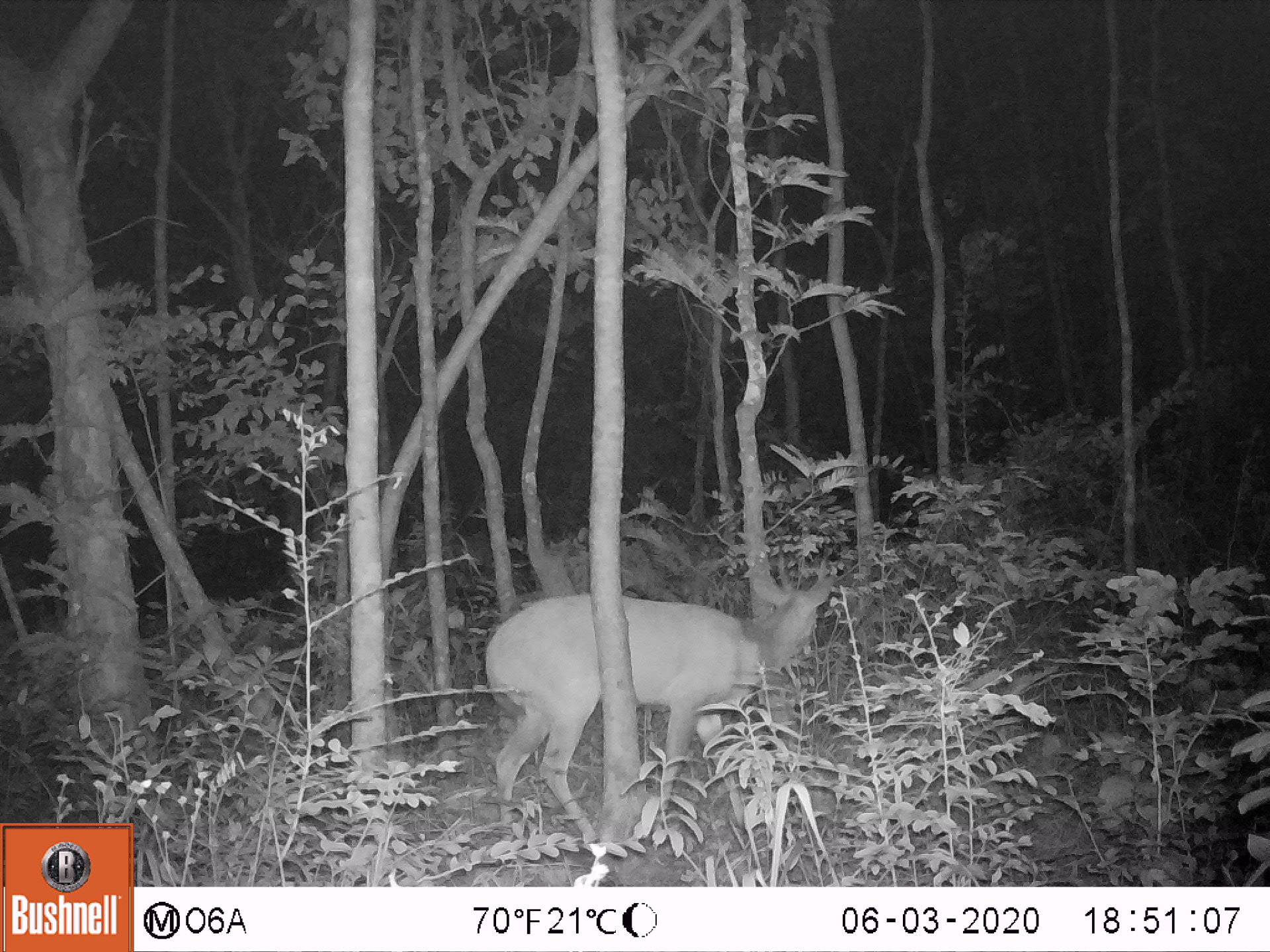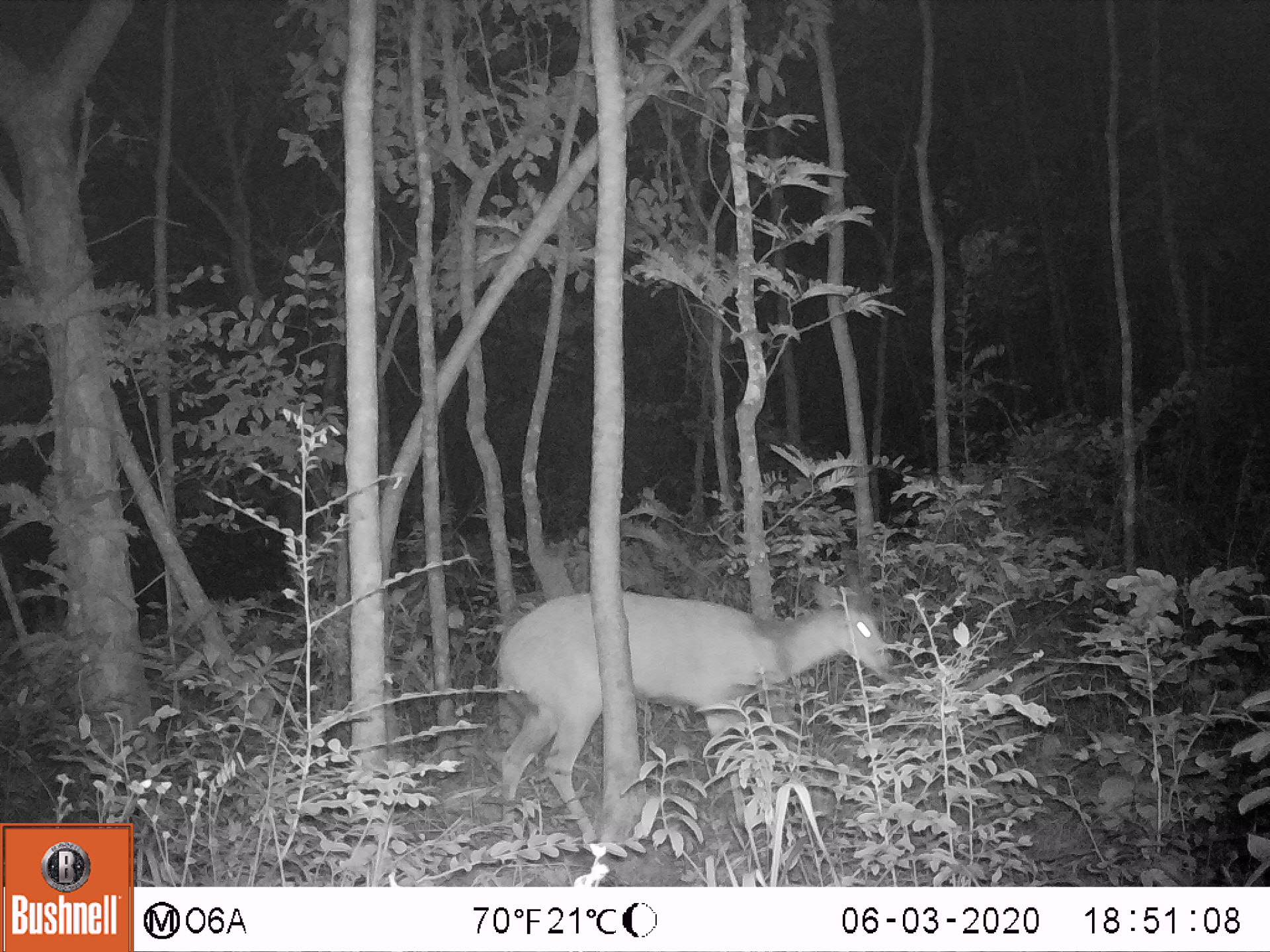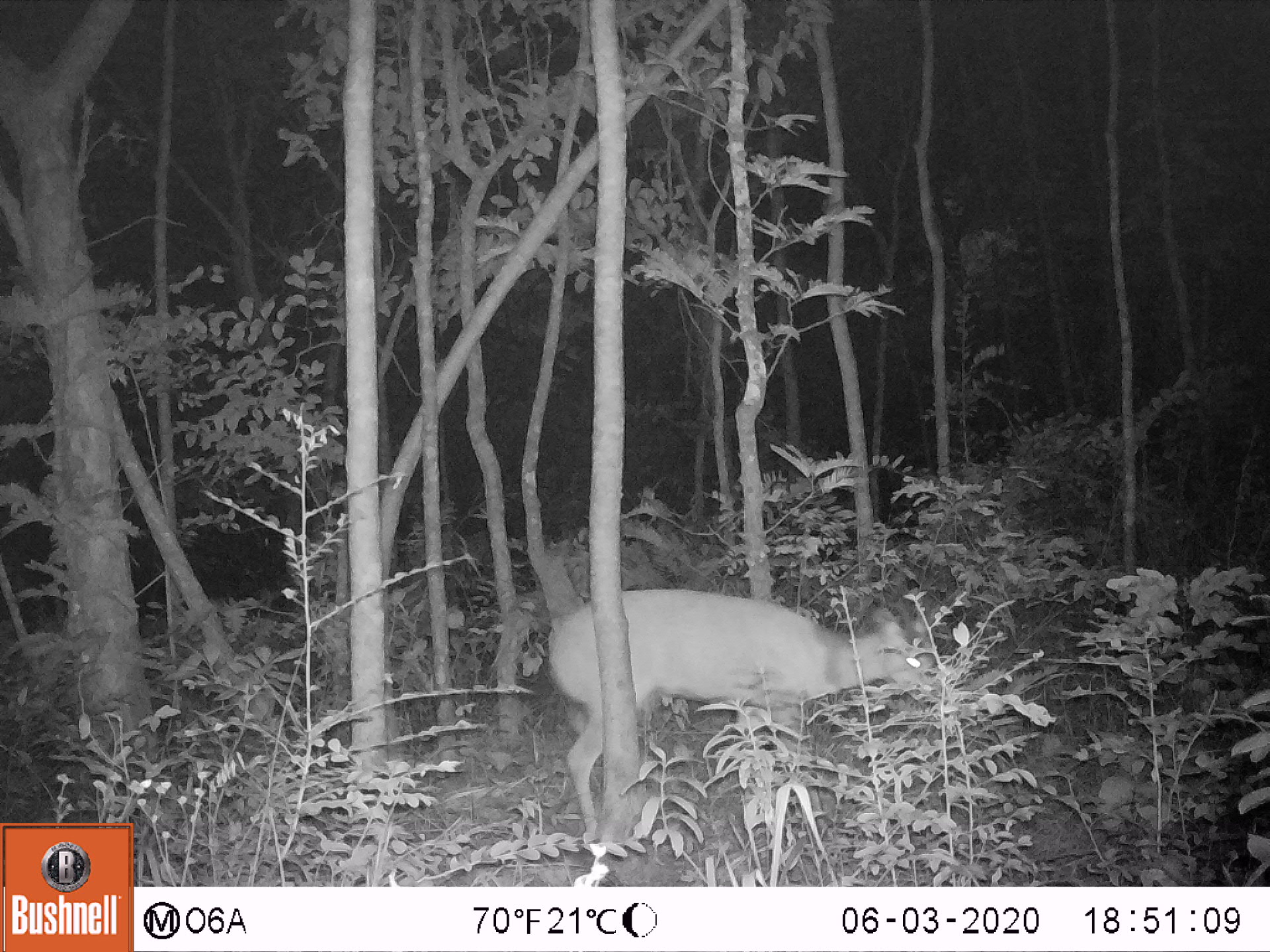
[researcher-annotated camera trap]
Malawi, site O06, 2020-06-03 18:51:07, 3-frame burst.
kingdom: Animalia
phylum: Chordata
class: Mammalia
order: Artiodactyla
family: Bovidae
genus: Tragelaphus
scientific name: Tragelaphus sylvaticus sylvaticus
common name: cape bushbuck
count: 1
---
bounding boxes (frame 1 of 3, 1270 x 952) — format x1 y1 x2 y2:
cape bushbuck: 481 520 847 846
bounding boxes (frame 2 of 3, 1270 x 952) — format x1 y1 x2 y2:
cape bushbuck: 491 527 898 853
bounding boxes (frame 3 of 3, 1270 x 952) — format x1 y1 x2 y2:
cape bushbuck: 548 576 938 851